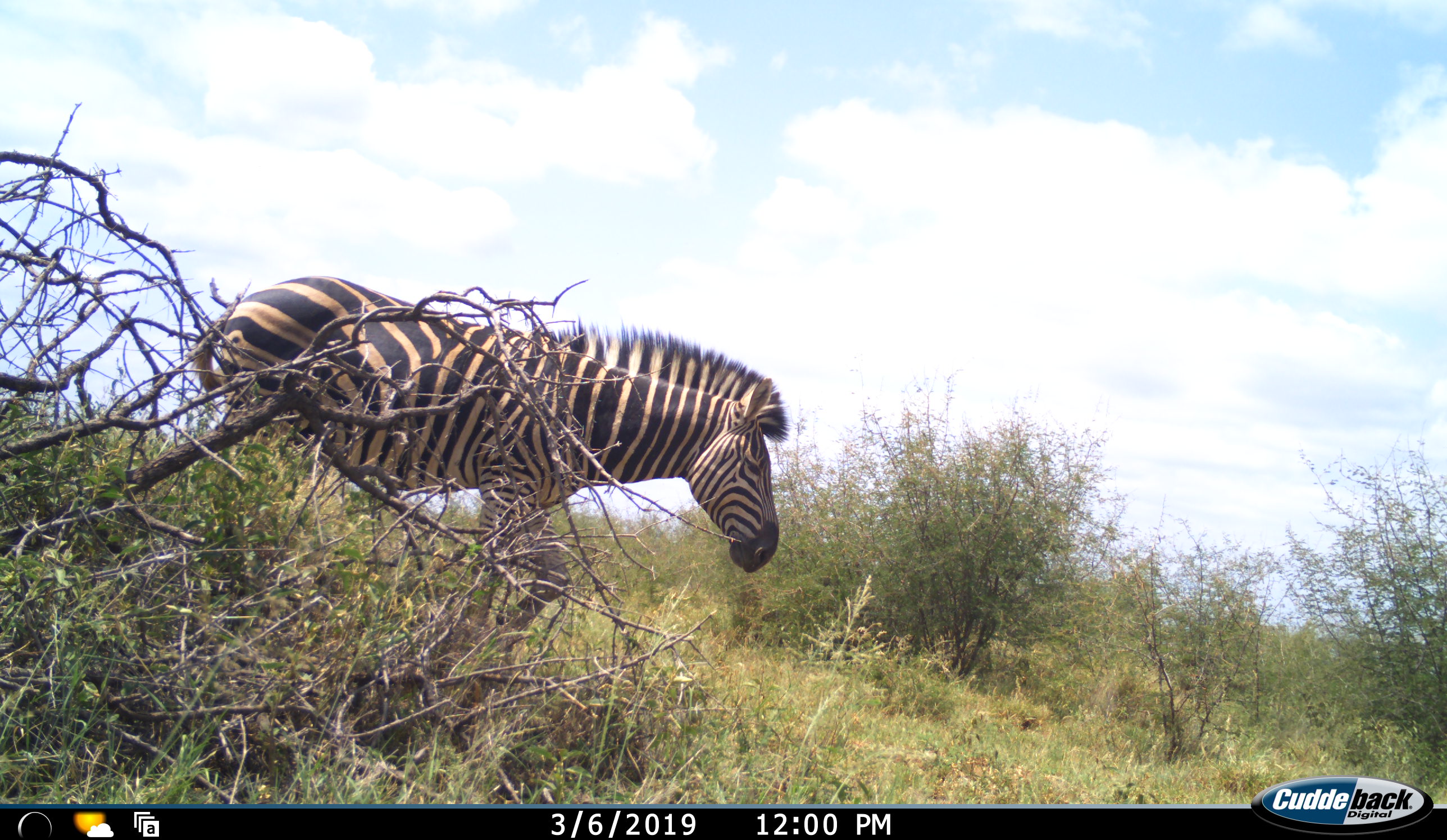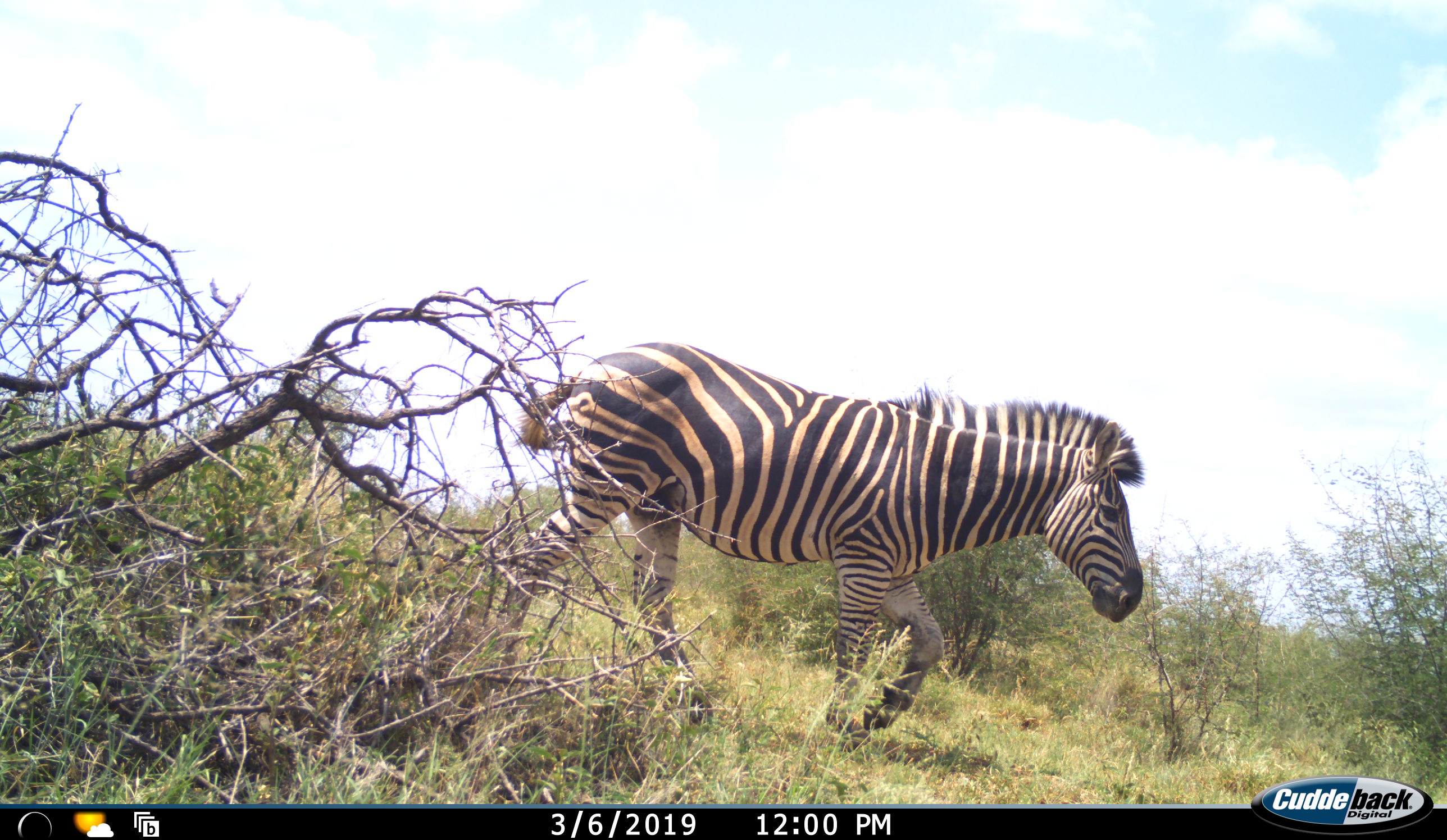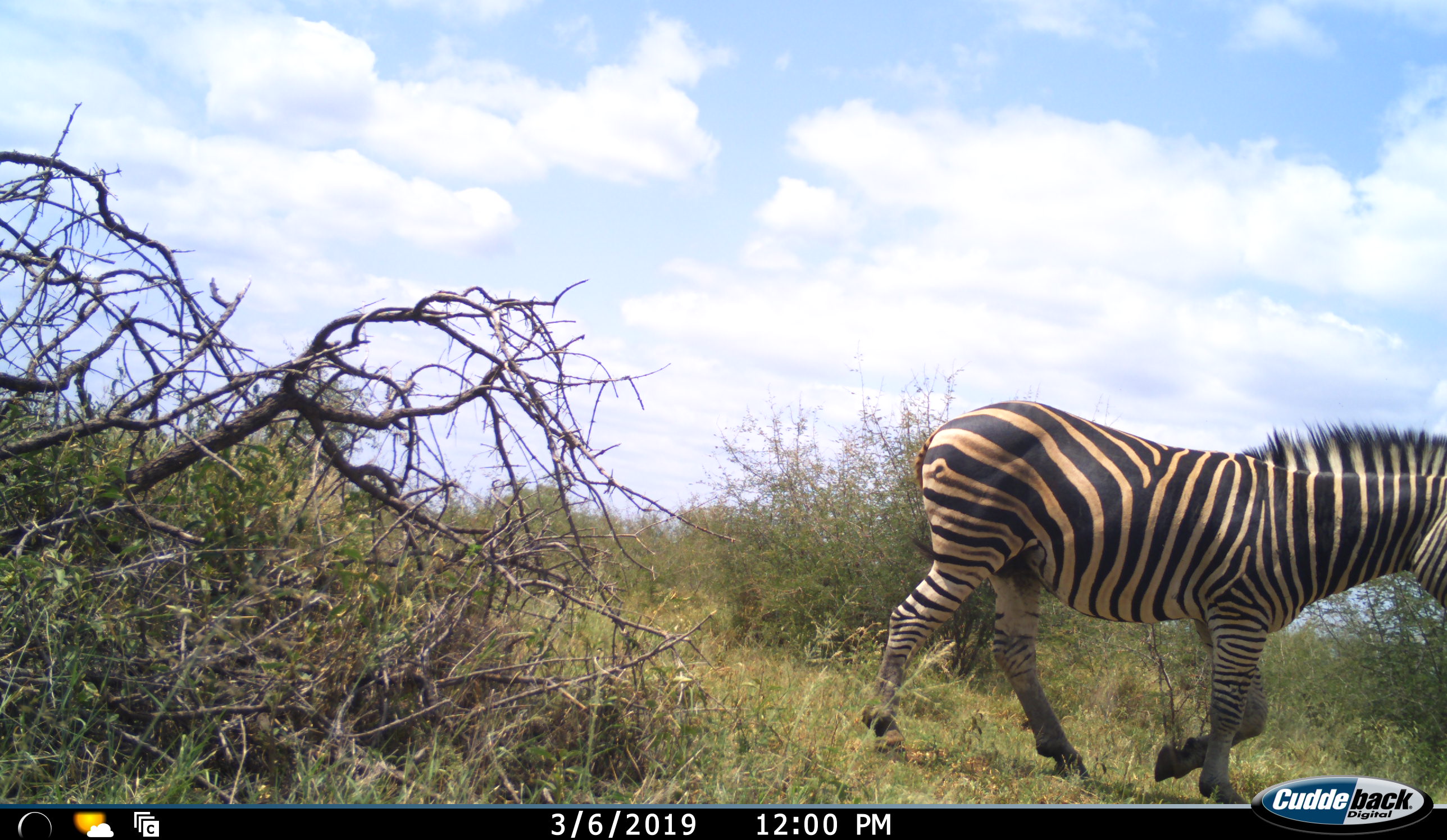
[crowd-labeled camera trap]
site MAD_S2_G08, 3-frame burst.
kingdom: Animalia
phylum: Chordata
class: Mammalia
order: Perissodactyla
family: Equidae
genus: Equus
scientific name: Equus quagga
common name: plains zebra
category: zebraplains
Zebraplains (plains zebra) (Equus quagga), count 1. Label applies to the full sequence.